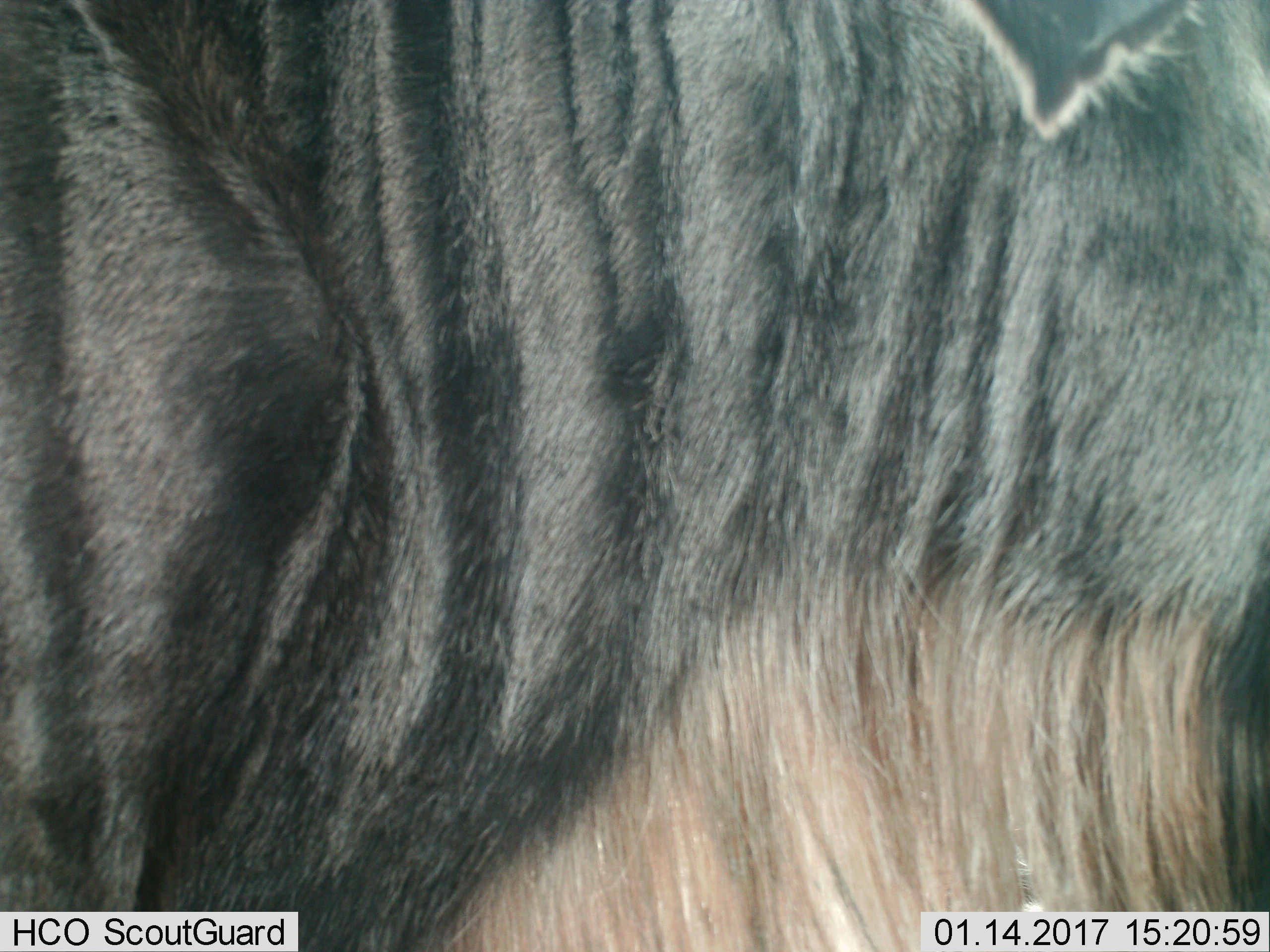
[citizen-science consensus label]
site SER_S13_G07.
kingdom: Animalia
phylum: Chordata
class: Mammalia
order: Artiodactyla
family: Bovidae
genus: Connochaetes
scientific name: Connochaetes taurinus taurinus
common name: blue wildebeest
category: wildebeestblue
Wildebeestblue (blue wildebeest) (Connochaetes taurinus taurinus), count 1. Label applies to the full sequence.